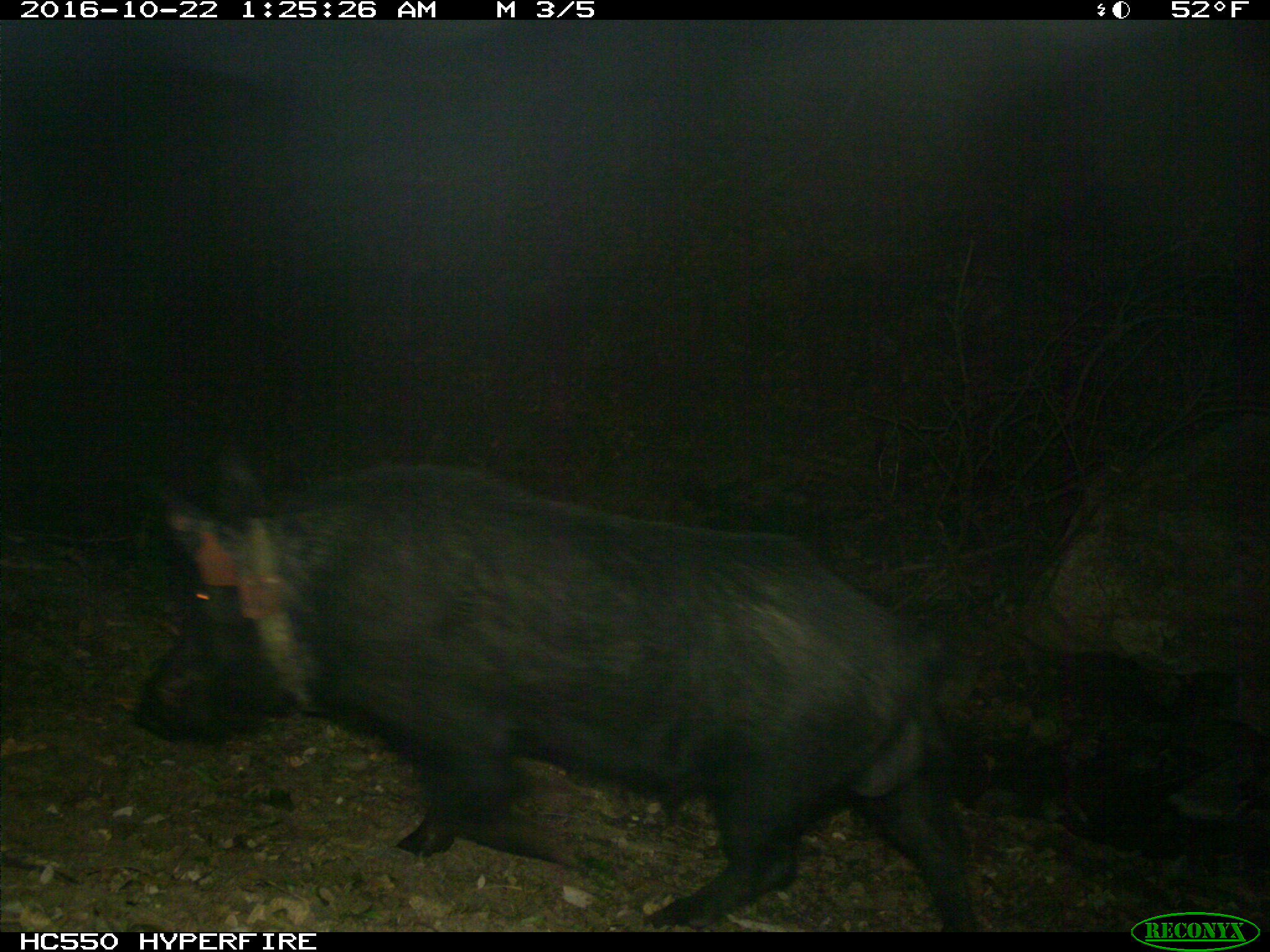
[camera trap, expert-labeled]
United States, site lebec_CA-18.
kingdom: Animalia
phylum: Chordata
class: Mammalia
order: Artiodactyla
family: Suidae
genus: Sus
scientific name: Sus scrofa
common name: wild boar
Sus scrofa (wild boar).